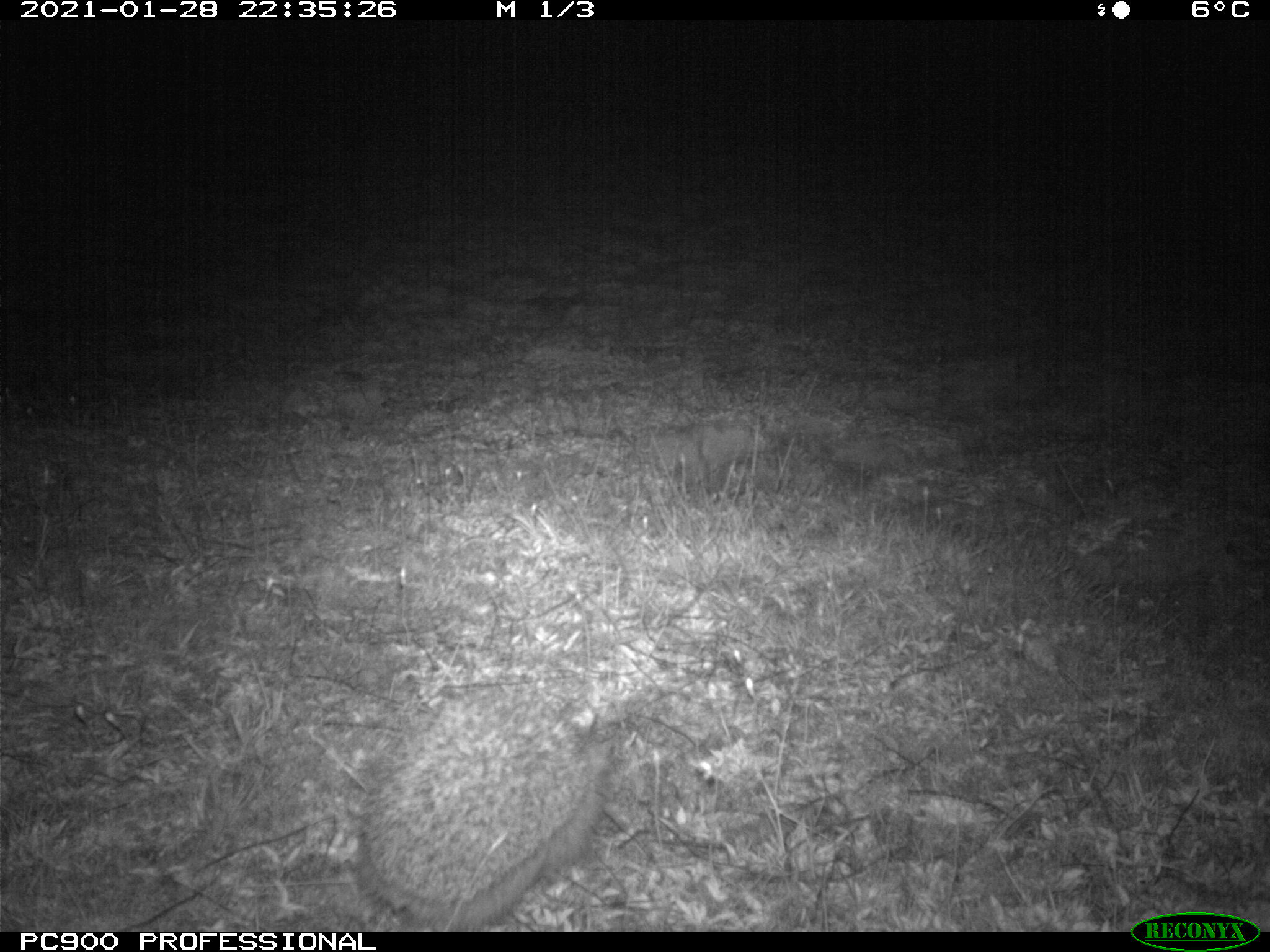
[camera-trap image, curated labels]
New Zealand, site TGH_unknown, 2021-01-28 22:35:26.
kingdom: Animalia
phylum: Chordata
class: Mammalia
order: Eulipotyphla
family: Erinaceidae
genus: Erinaceus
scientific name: Erinaceus europaeus europaeus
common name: european hedgehog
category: hedgehog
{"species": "hedgehog (european hedgehog) (Erinaceus europaeus europaeus)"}